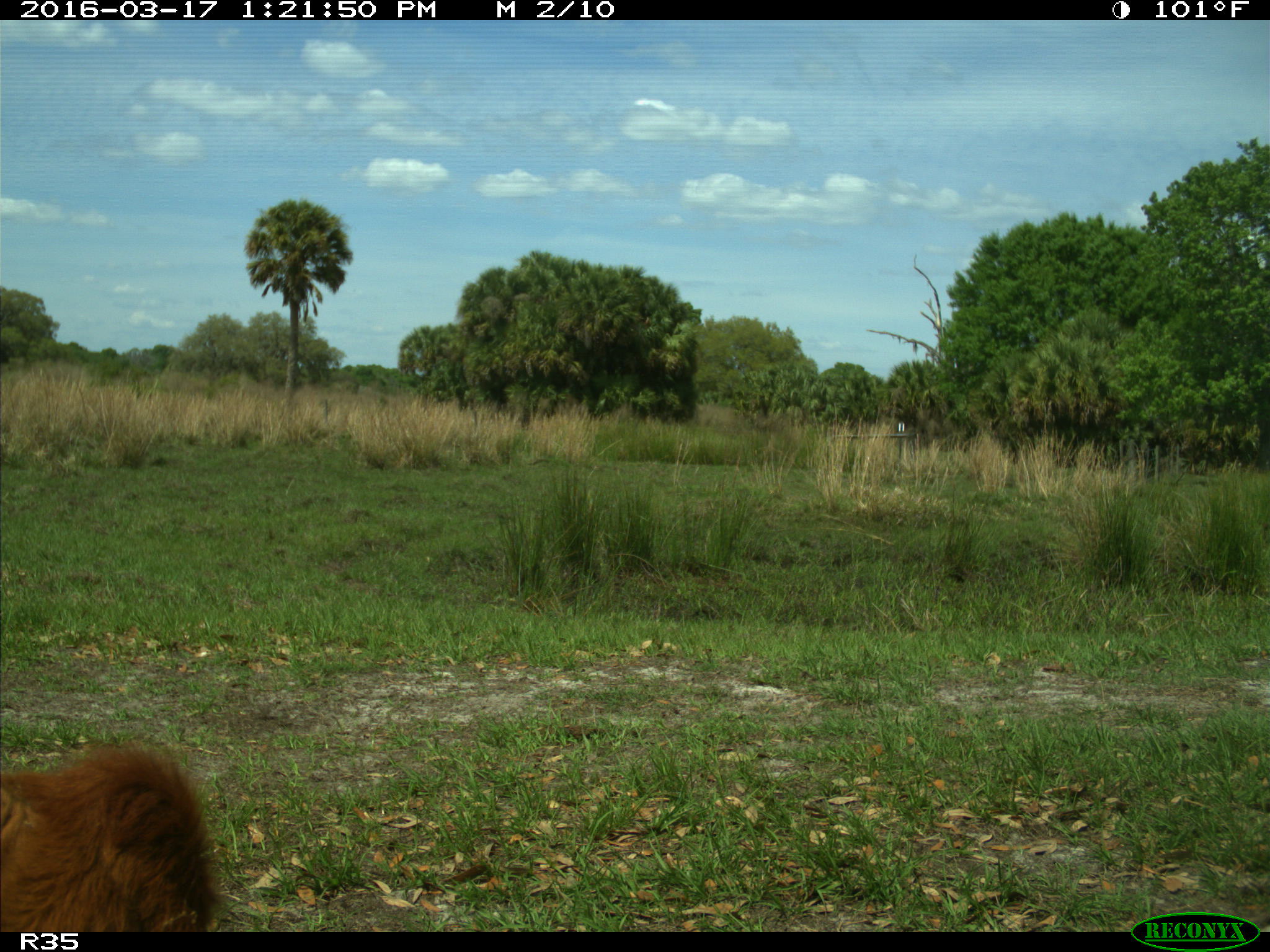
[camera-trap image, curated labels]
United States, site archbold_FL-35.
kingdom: Animalia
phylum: Chordata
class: Mammalia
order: Artiodactyla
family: Bovidae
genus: Bos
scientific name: Bos taurus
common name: domestic cow